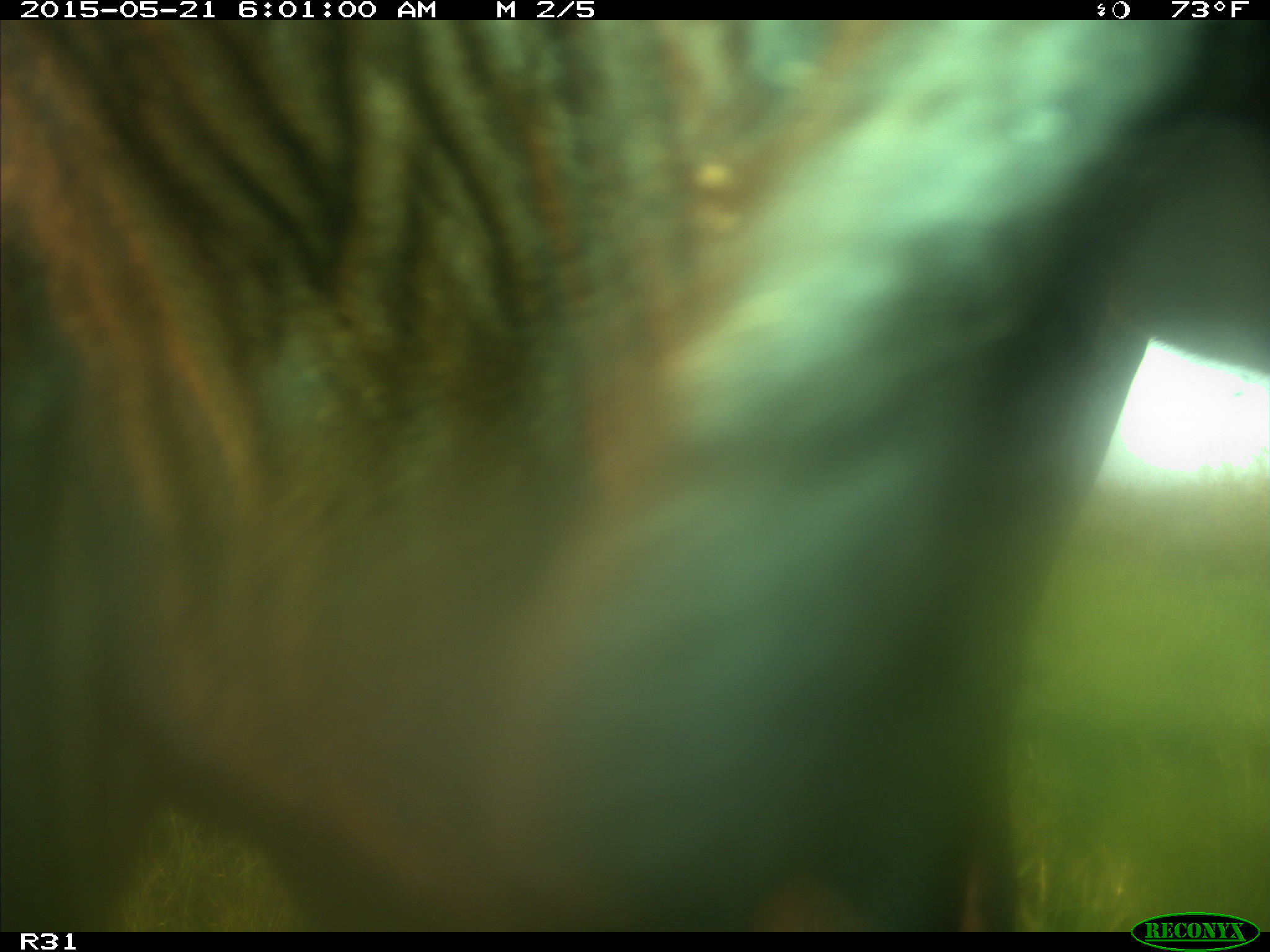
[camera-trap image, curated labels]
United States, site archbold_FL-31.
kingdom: Animalia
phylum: Chordata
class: Mammalia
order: Artiodactyla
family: Bovidae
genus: Bos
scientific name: Bos taurus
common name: domestic cow